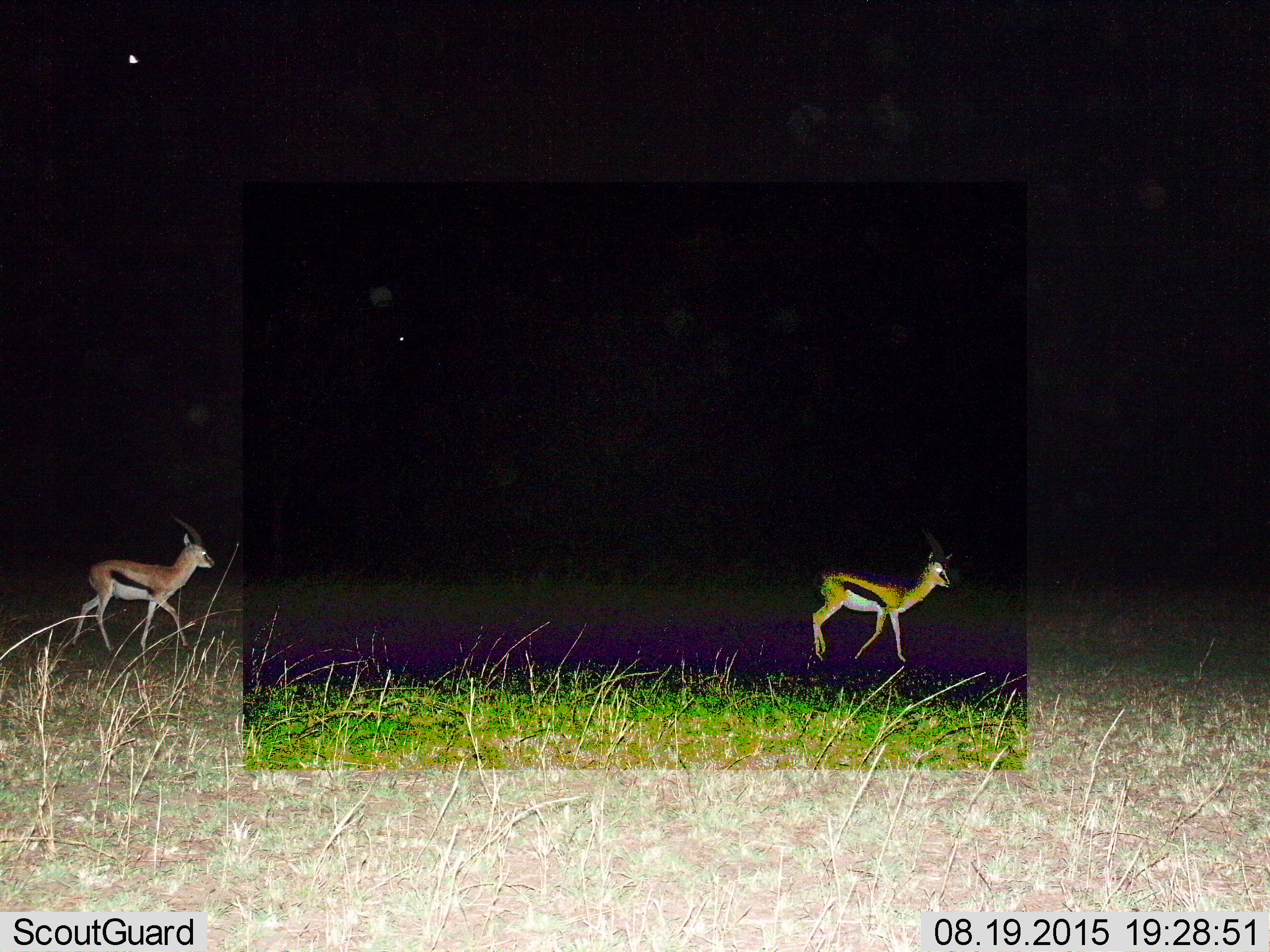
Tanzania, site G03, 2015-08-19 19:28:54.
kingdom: Animalia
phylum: Chordata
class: Mammalia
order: Artiodactyla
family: Bovidae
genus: Eudorcas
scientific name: Eudorcas thomsonii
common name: thomson's gazelle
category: gazellethomsons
Gazellethomsons (thomson's gazelle) (Eudorcas thomsonii), count 2. Behavior (volunteer vote fractions): standing 22%, resting 0%, moving 89%, interacting 0%. Young present (vote fraction): 6%. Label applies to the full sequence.